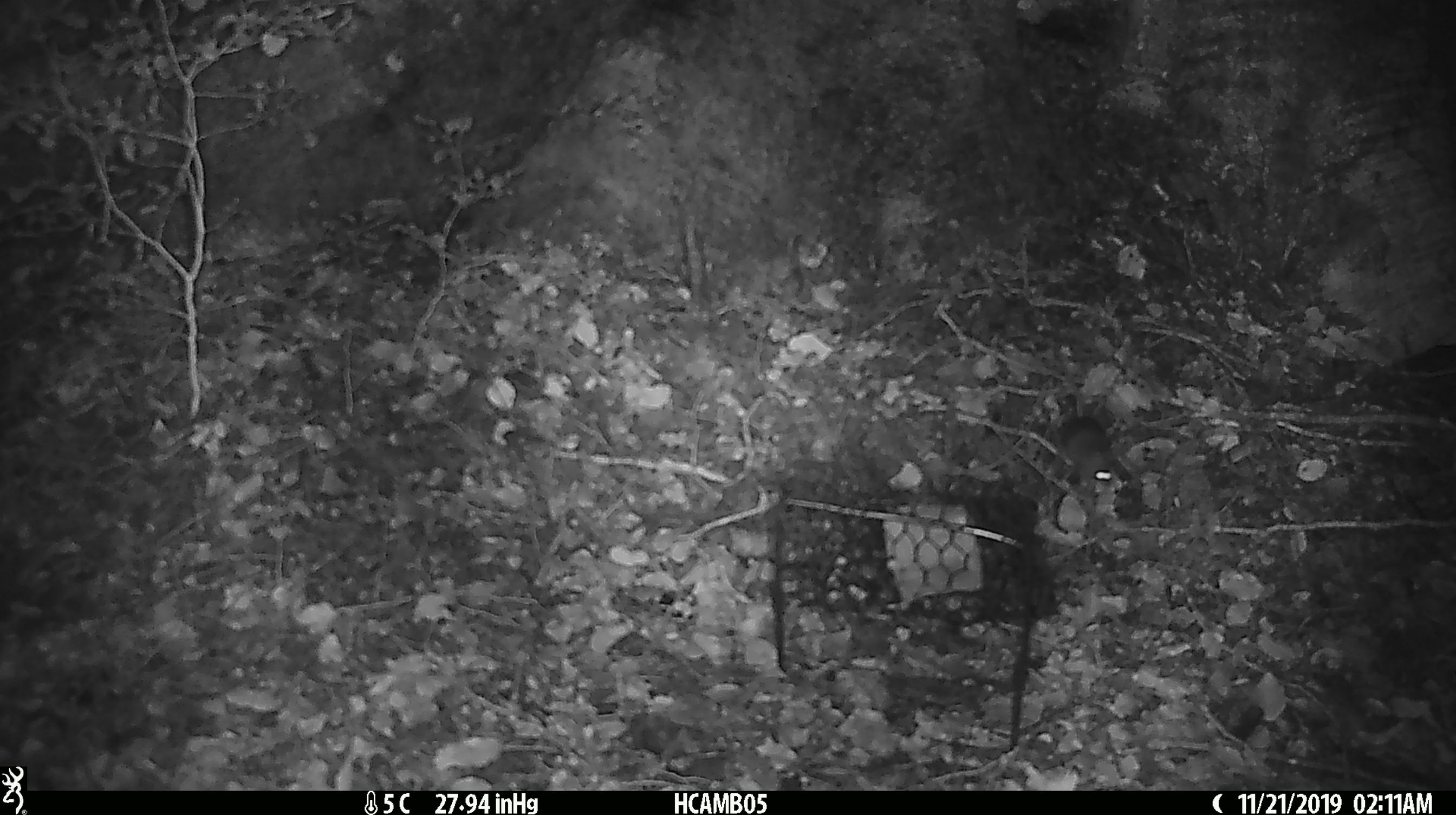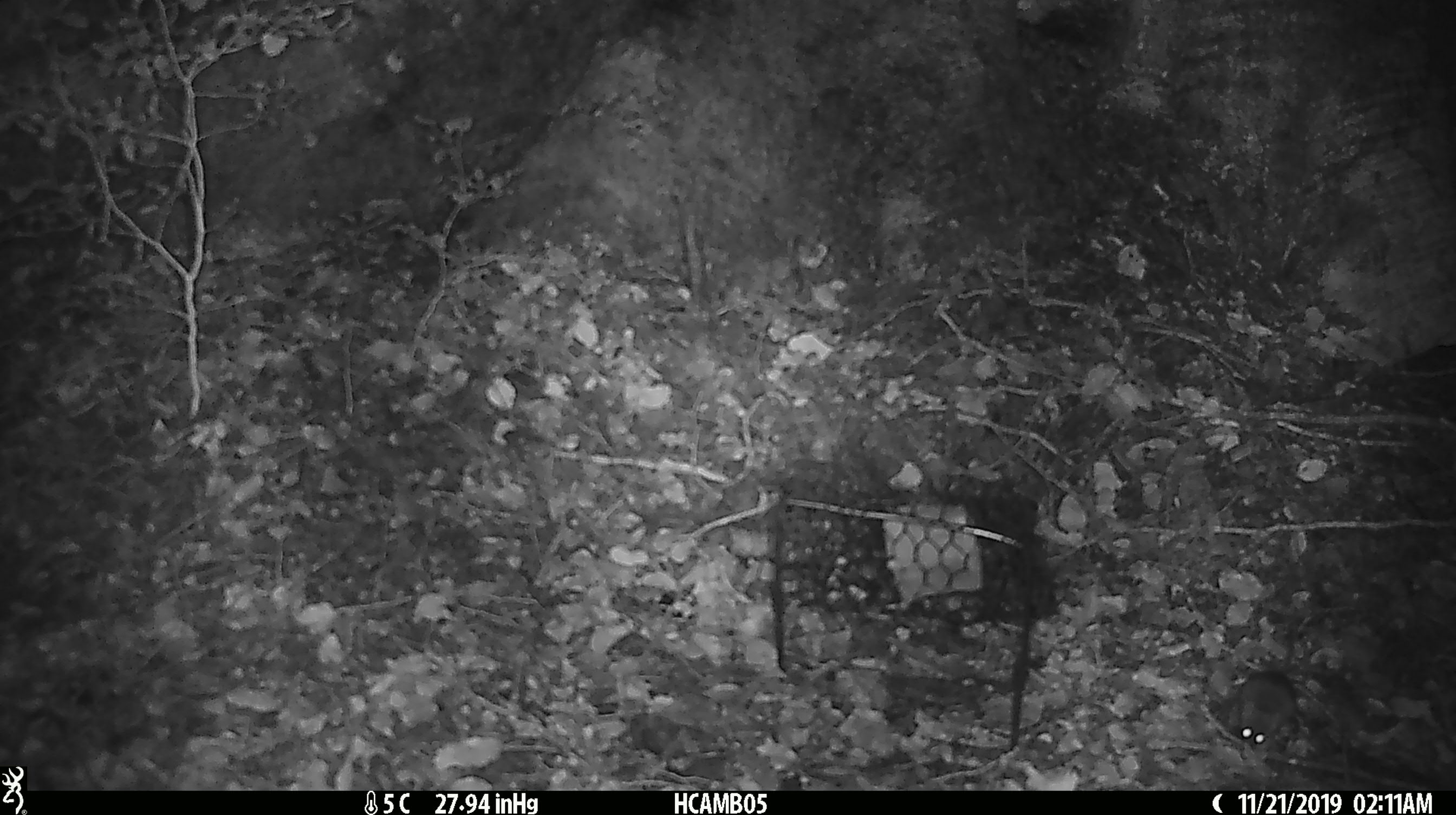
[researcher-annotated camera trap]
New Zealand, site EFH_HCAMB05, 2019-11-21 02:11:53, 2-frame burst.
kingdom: Animalia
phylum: Chordata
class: Mammalia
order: Rodentia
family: Muridae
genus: Mus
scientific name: Mus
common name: mouse